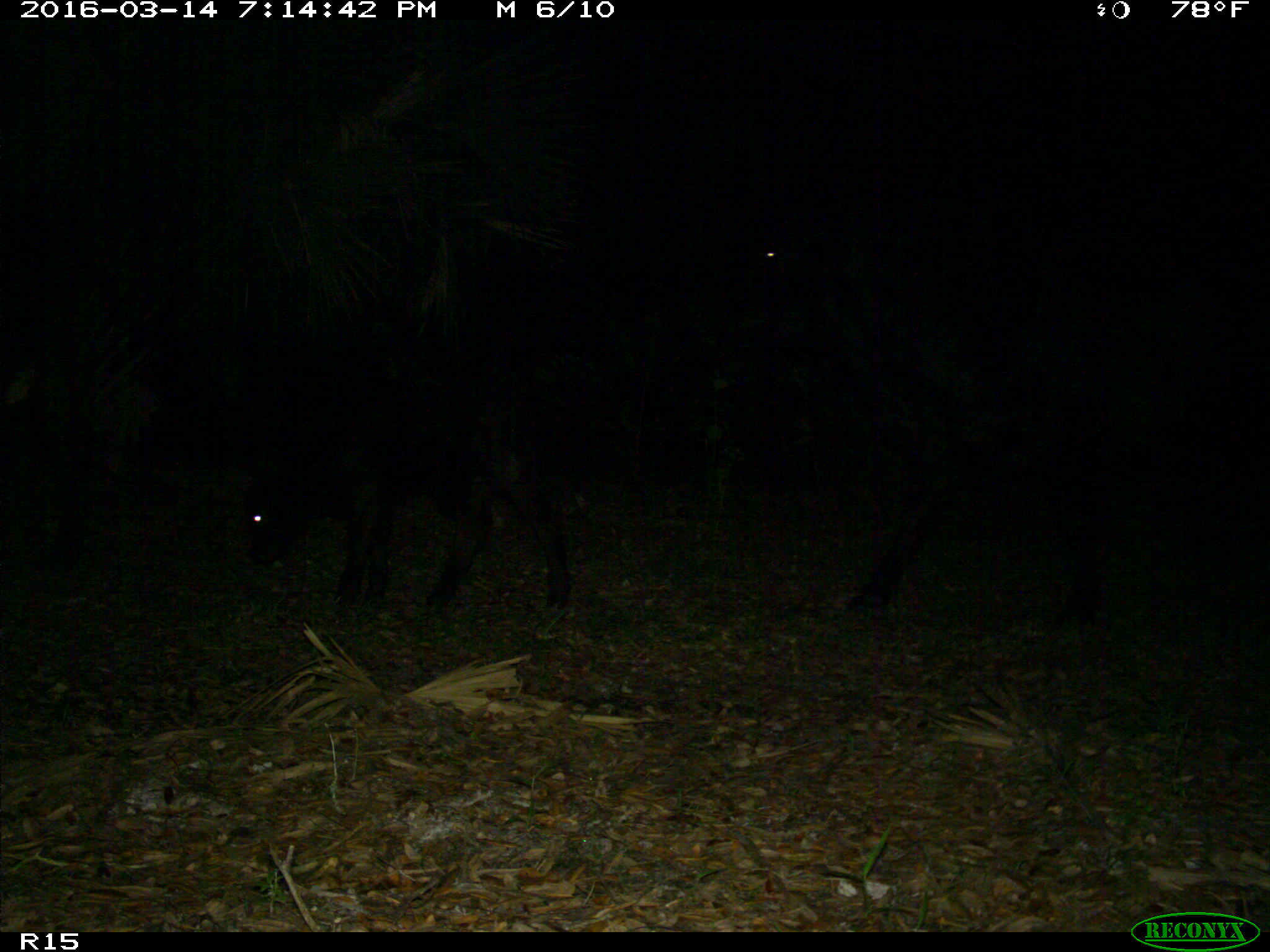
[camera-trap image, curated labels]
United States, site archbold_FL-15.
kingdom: Animalia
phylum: Chordata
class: Mammalia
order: Artiodactyla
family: Bovidae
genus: Bos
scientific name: Bos taurus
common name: domestic cow